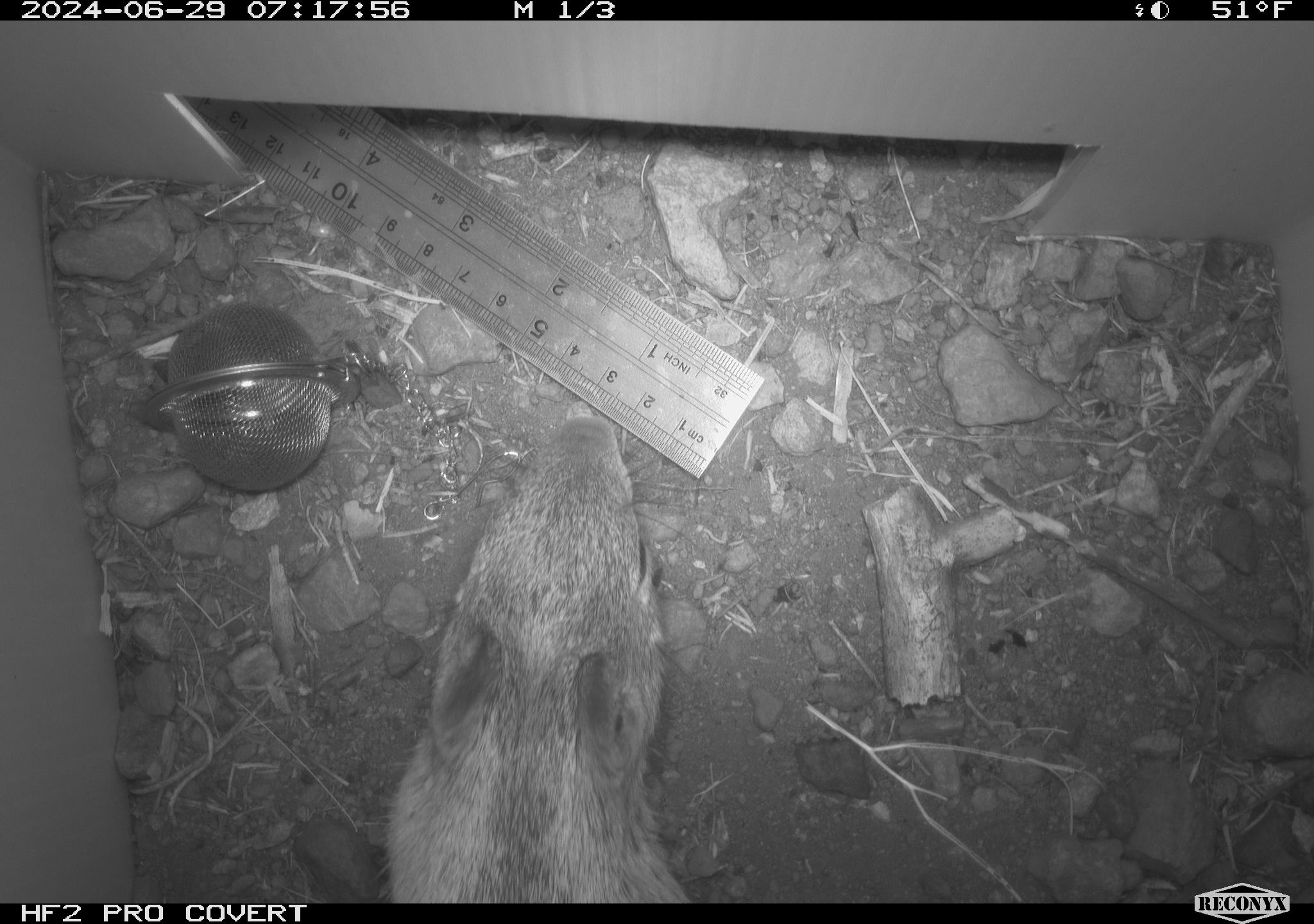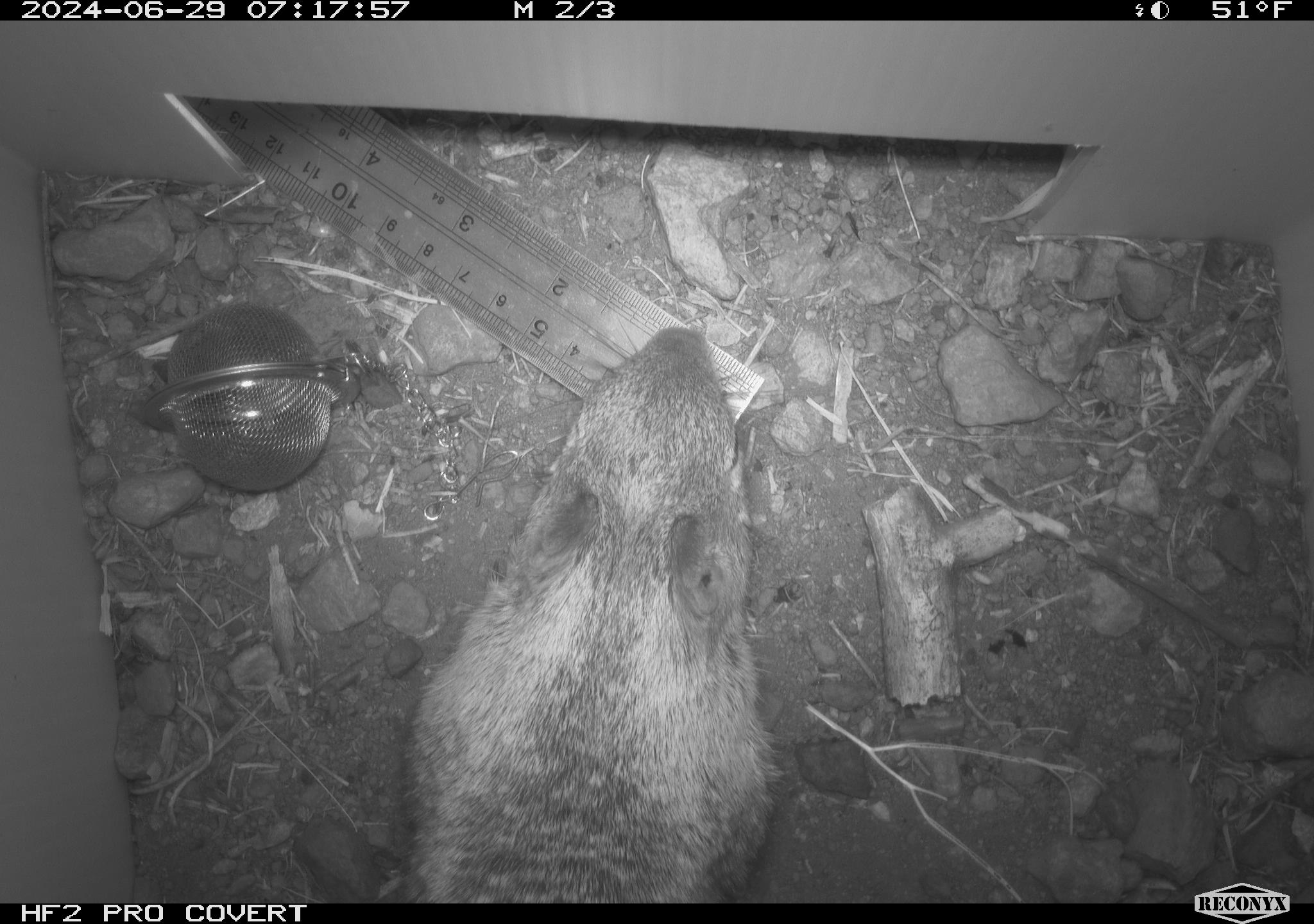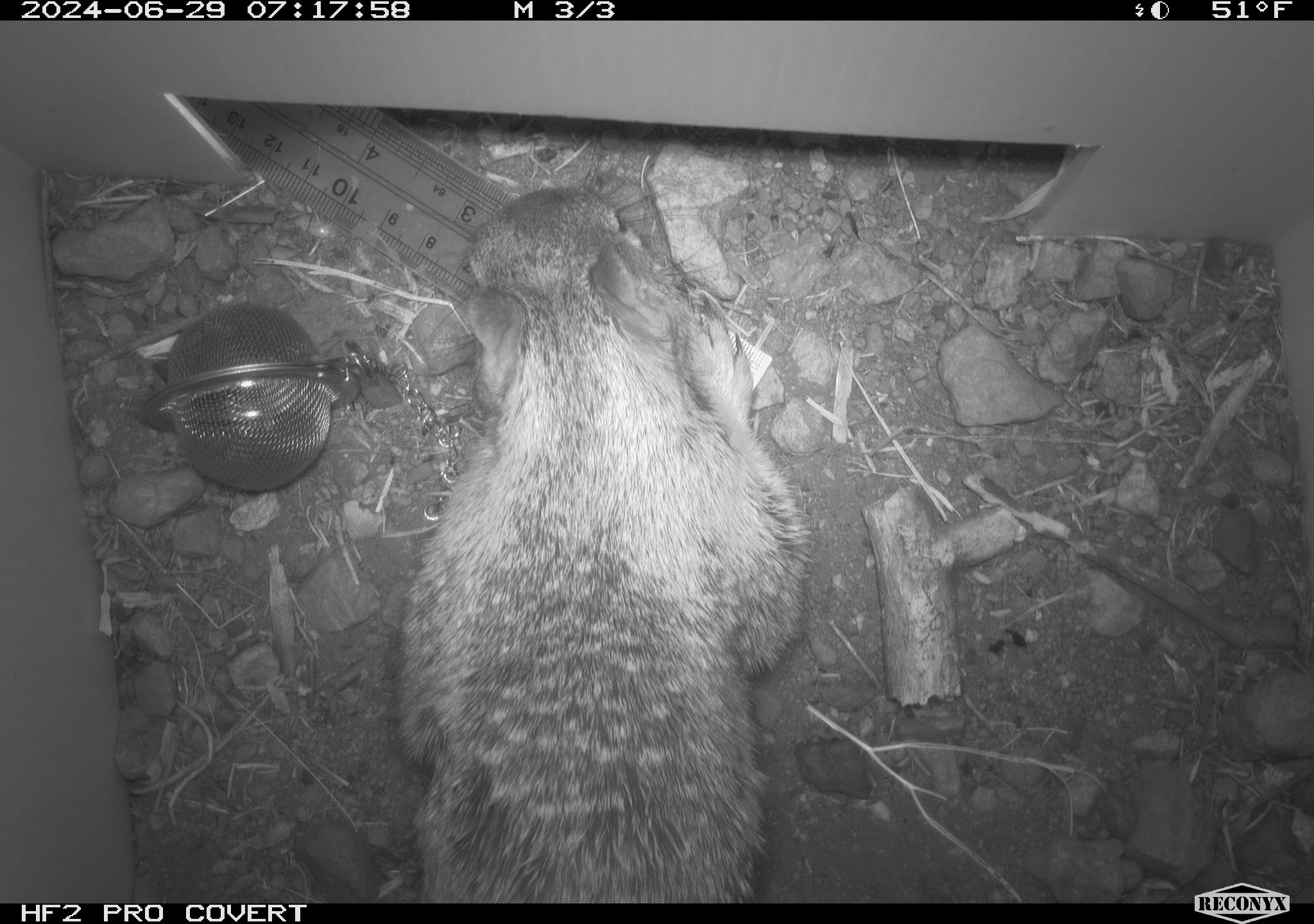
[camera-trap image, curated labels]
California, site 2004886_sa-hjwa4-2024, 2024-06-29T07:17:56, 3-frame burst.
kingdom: Animalia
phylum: Chordata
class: Mammalia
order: Rodentia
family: Sciuridae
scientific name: Sciuridae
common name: squirrels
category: sciuridae family